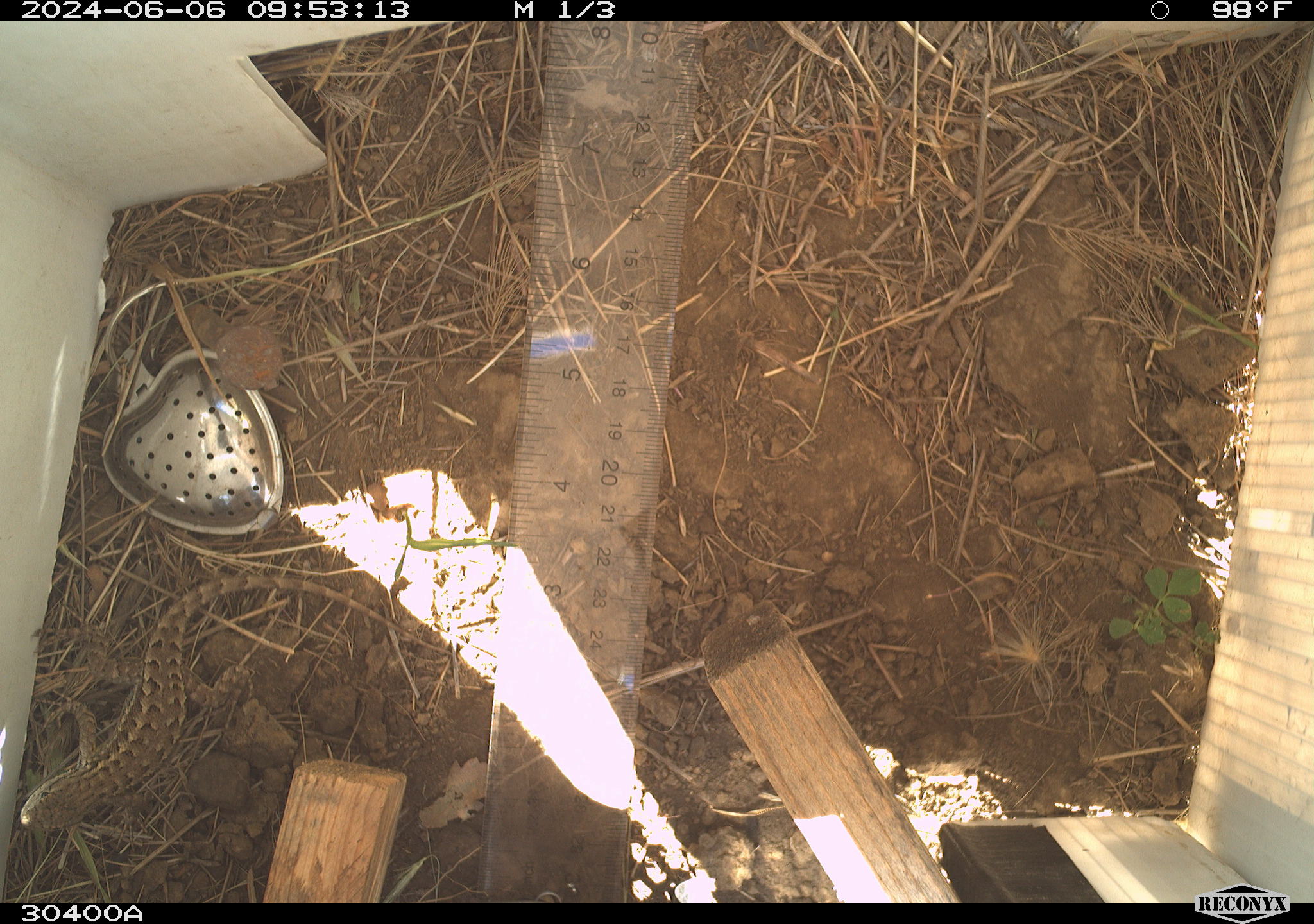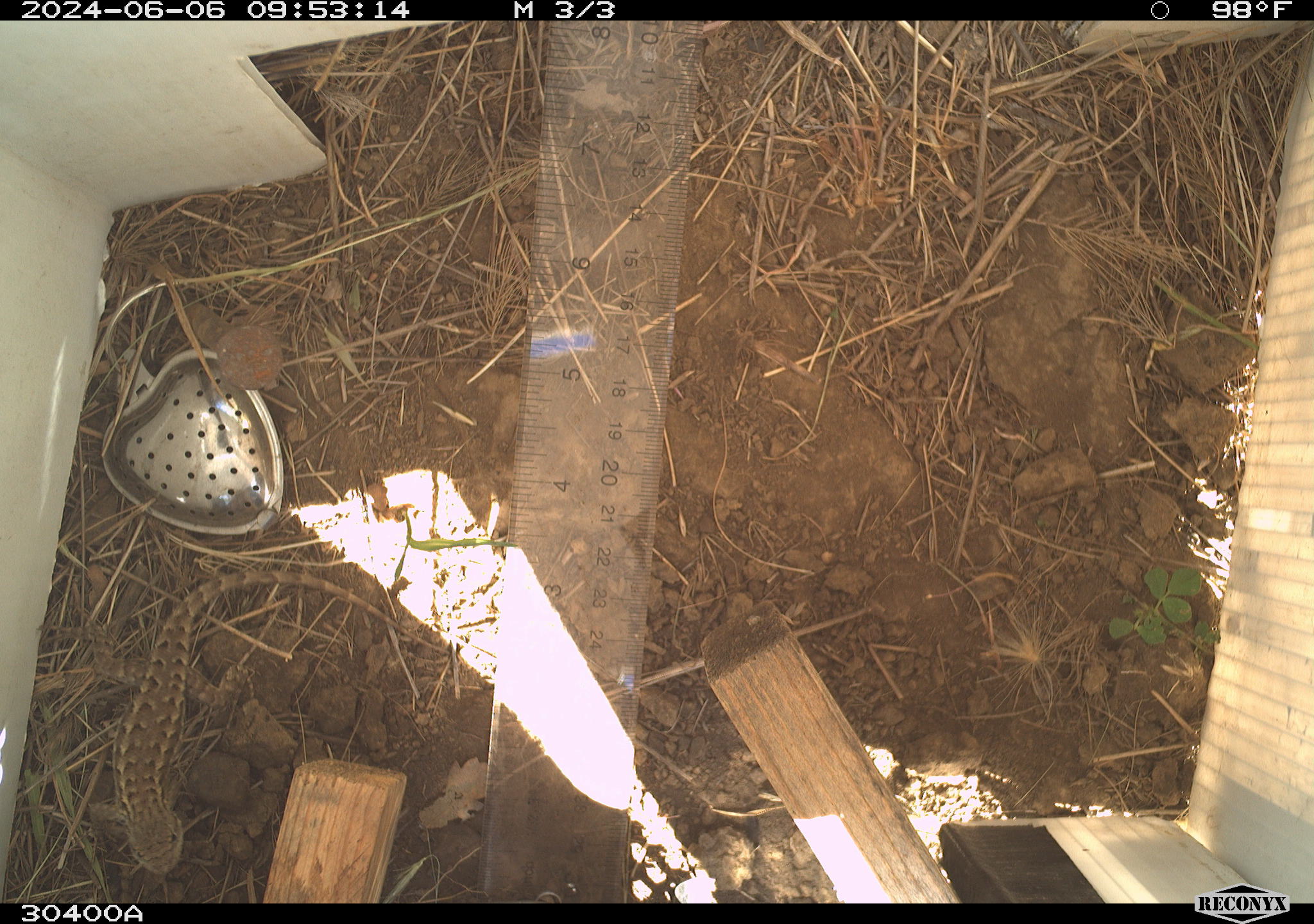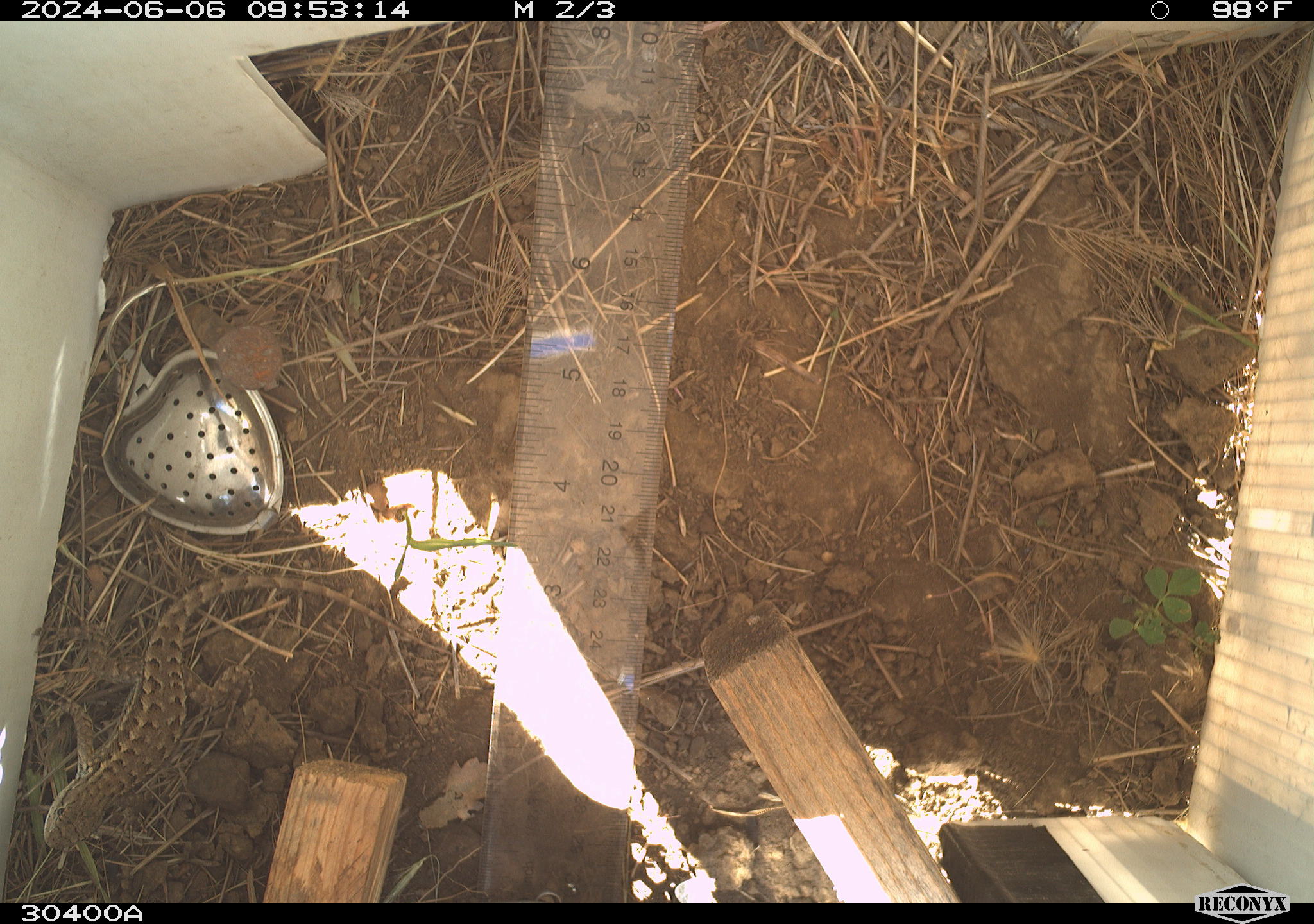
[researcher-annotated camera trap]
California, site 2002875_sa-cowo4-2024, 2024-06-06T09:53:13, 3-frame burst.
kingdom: Animalia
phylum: Chordata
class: Reptilia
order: Squamata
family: Phrynosomatidae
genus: Sceloporus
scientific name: Sceloporus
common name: spiny lizards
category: sceloporus species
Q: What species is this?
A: Sceloporus species (spiny lizards) (Sceloporus).